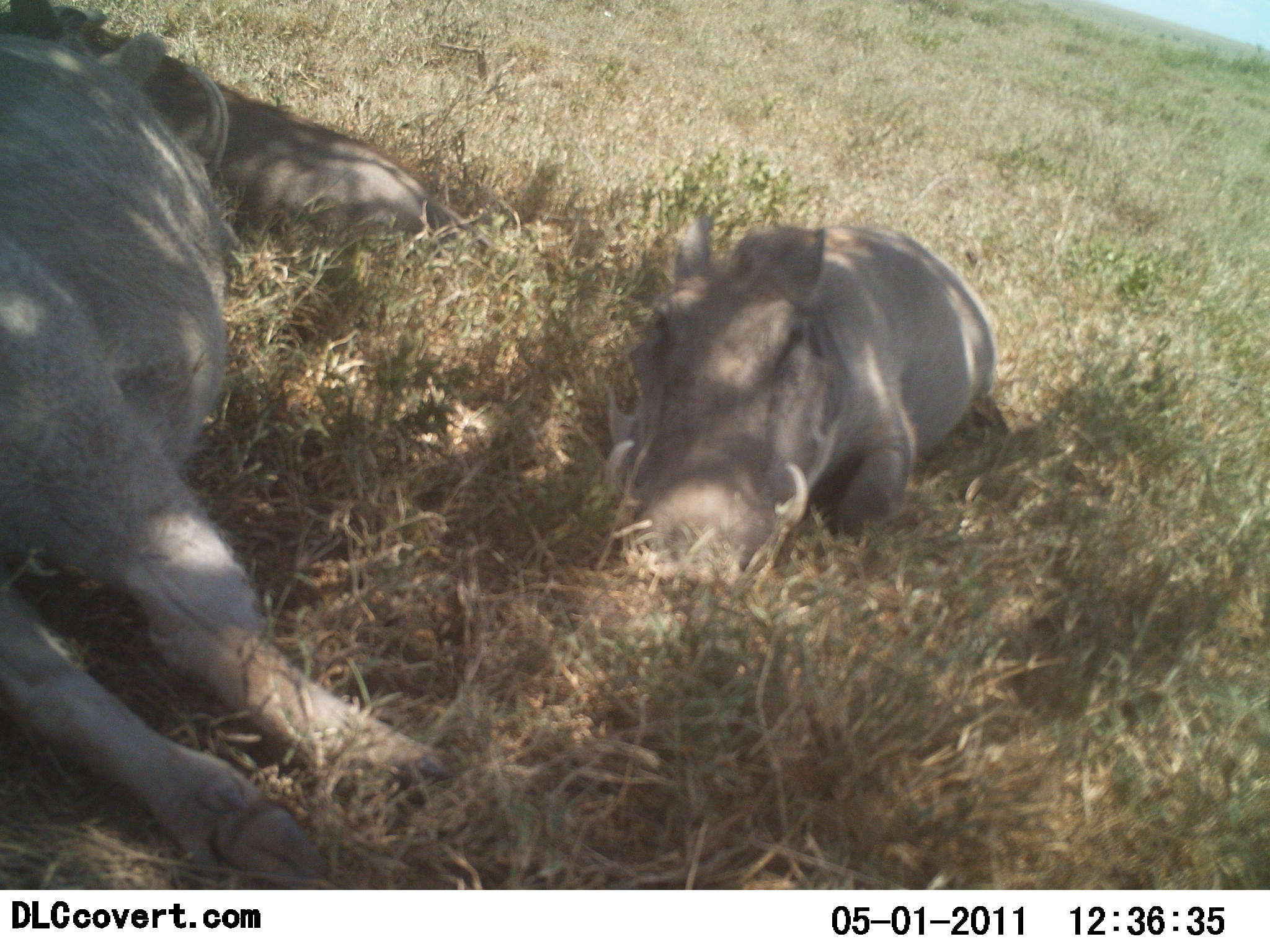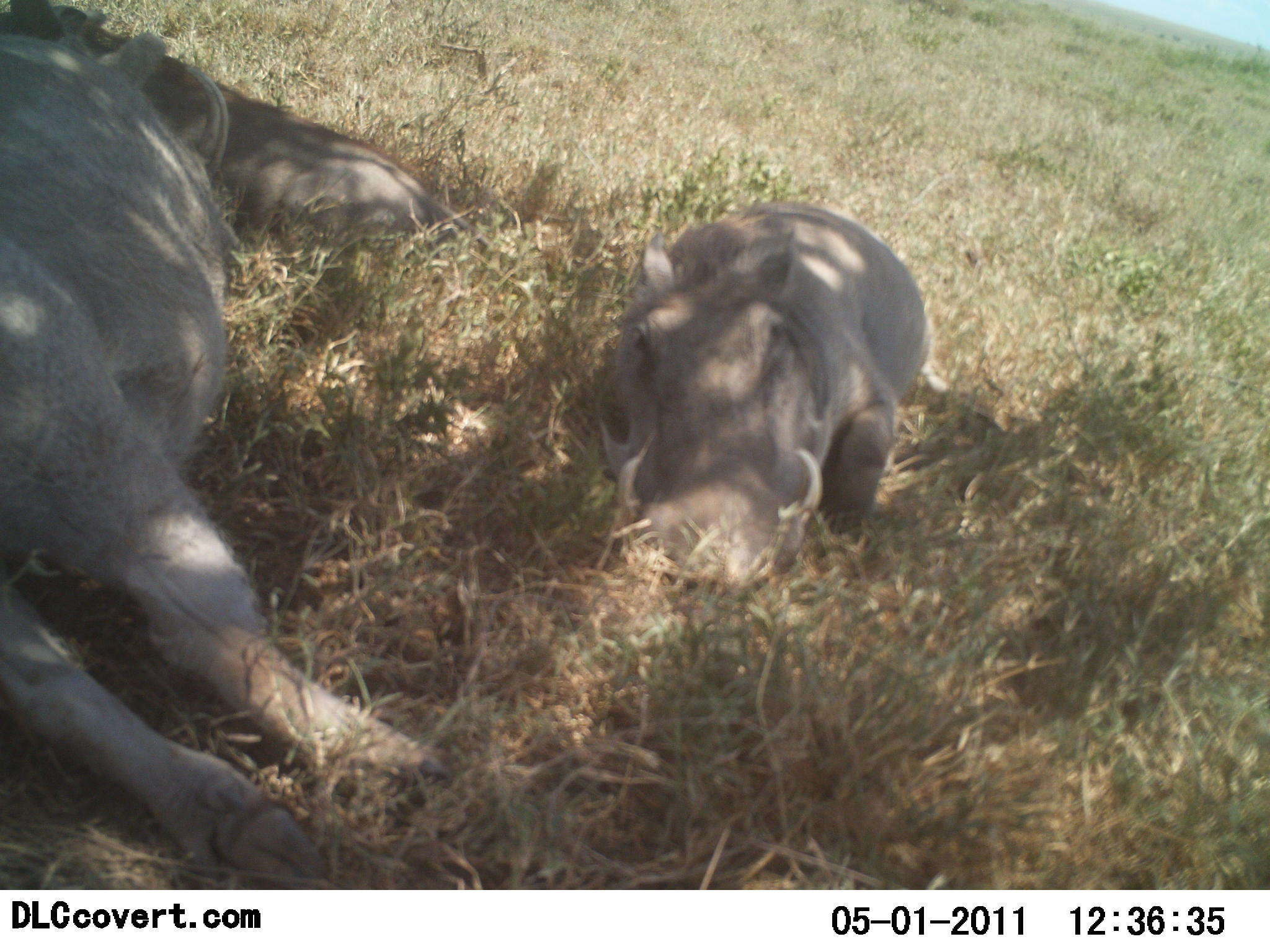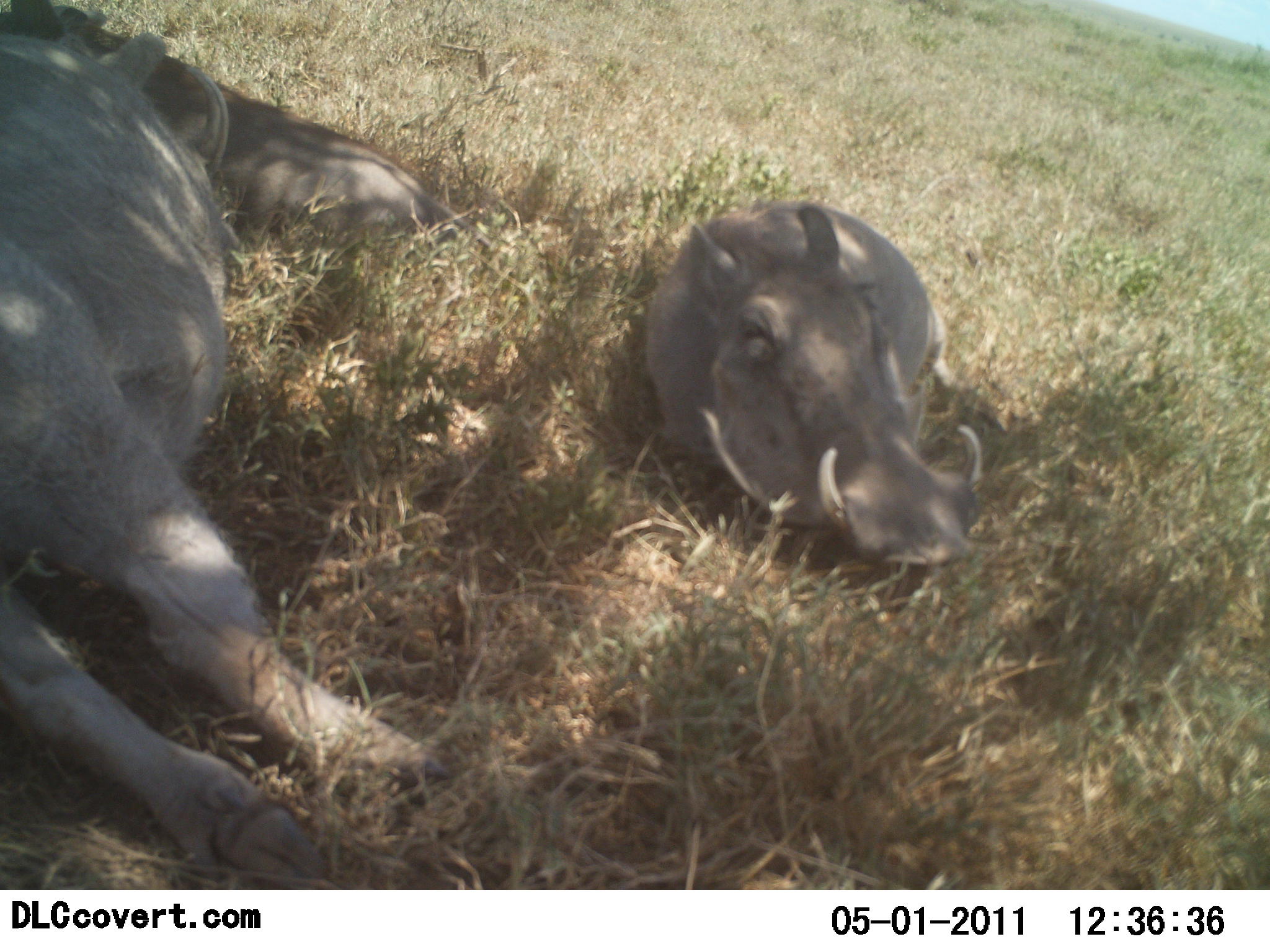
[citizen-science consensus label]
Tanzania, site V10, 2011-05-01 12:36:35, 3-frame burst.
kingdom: Animalia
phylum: Chordata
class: Mammalia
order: Artiodactyla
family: Suidae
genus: Phacochoerus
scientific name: Phacochoerus africanus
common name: warthog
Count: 3.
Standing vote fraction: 10%.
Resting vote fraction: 90%.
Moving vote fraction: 10%.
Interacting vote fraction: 0%.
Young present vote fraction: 50%.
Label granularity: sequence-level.